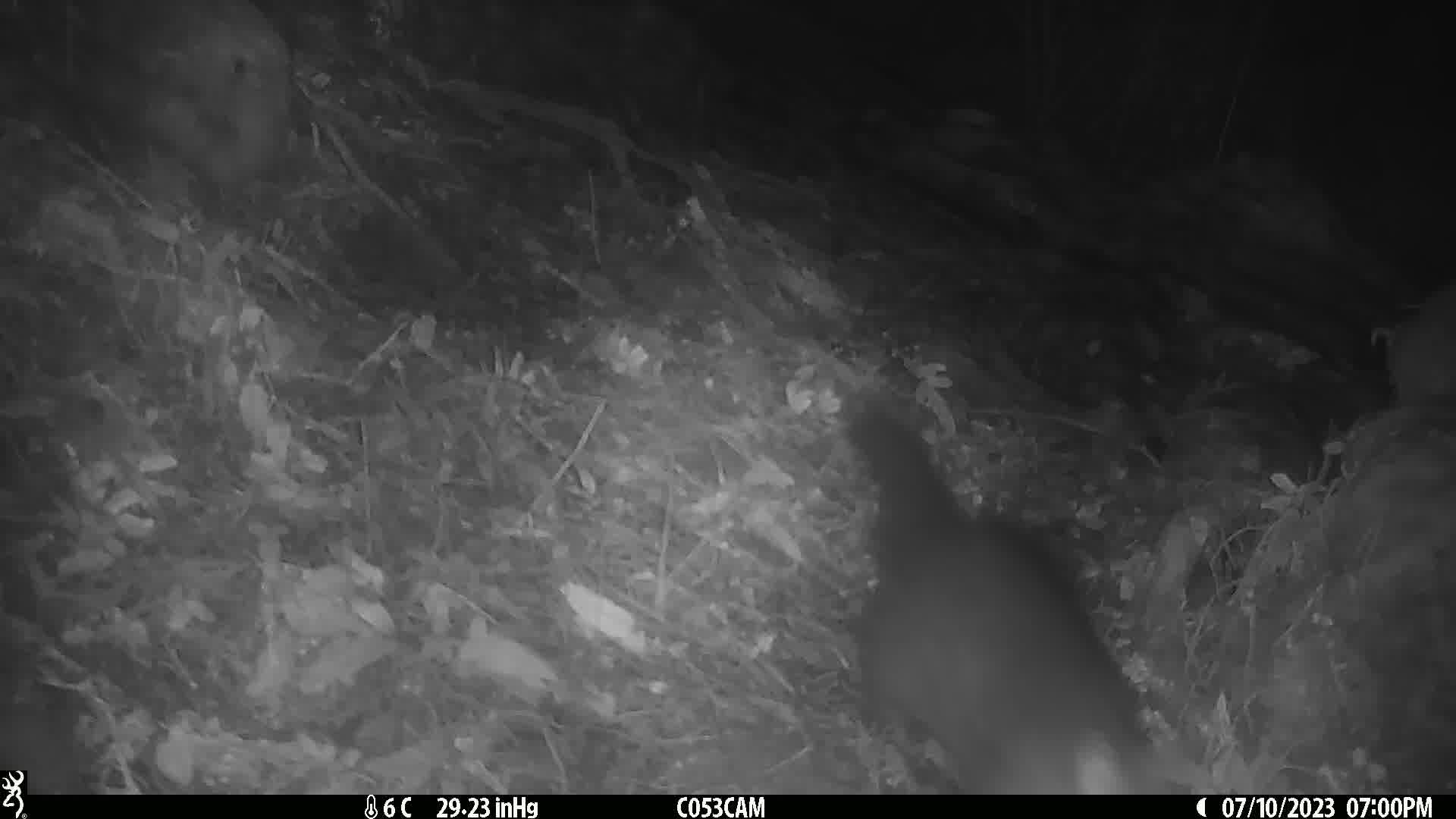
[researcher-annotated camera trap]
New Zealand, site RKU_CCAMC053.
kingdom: Animalia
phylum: Chordata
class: Mammalia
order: Diprotodontia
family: Phalangeridae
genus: Trichosurus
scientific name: Trichosurus vulpecula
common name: common brushtail possum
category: possum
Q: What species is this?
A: Possum (common brushtail possum) (Trichosurus vulpecula).